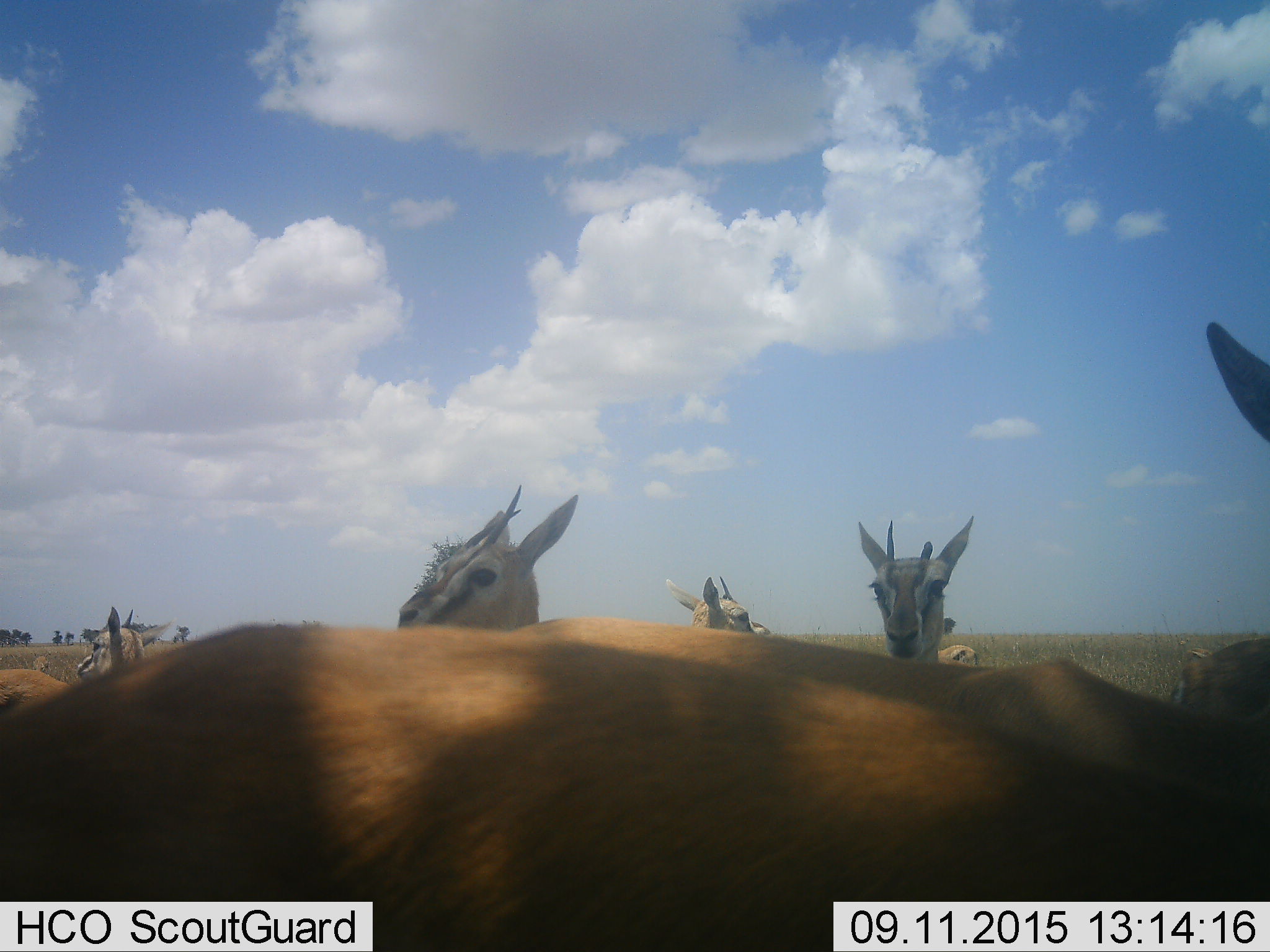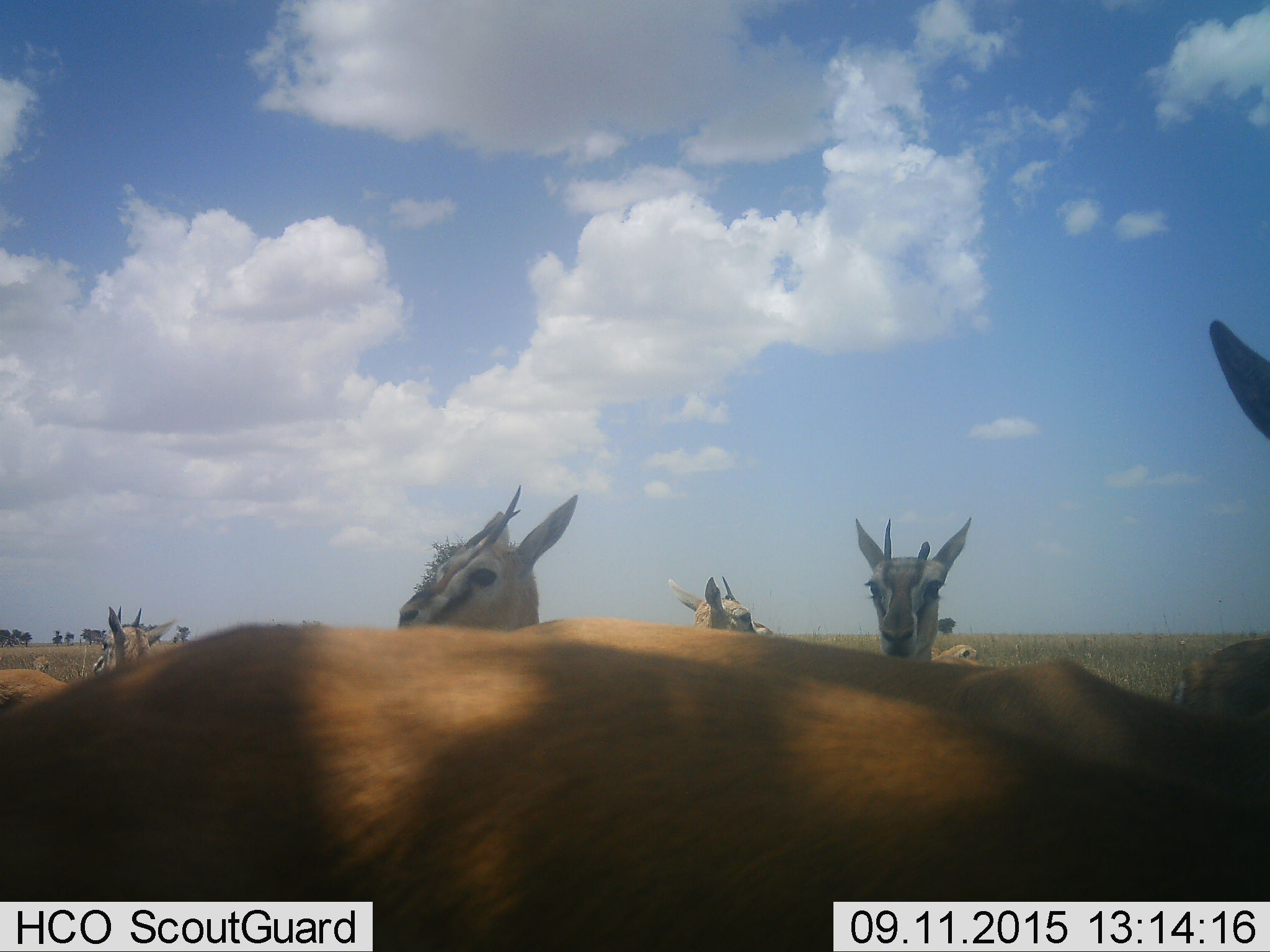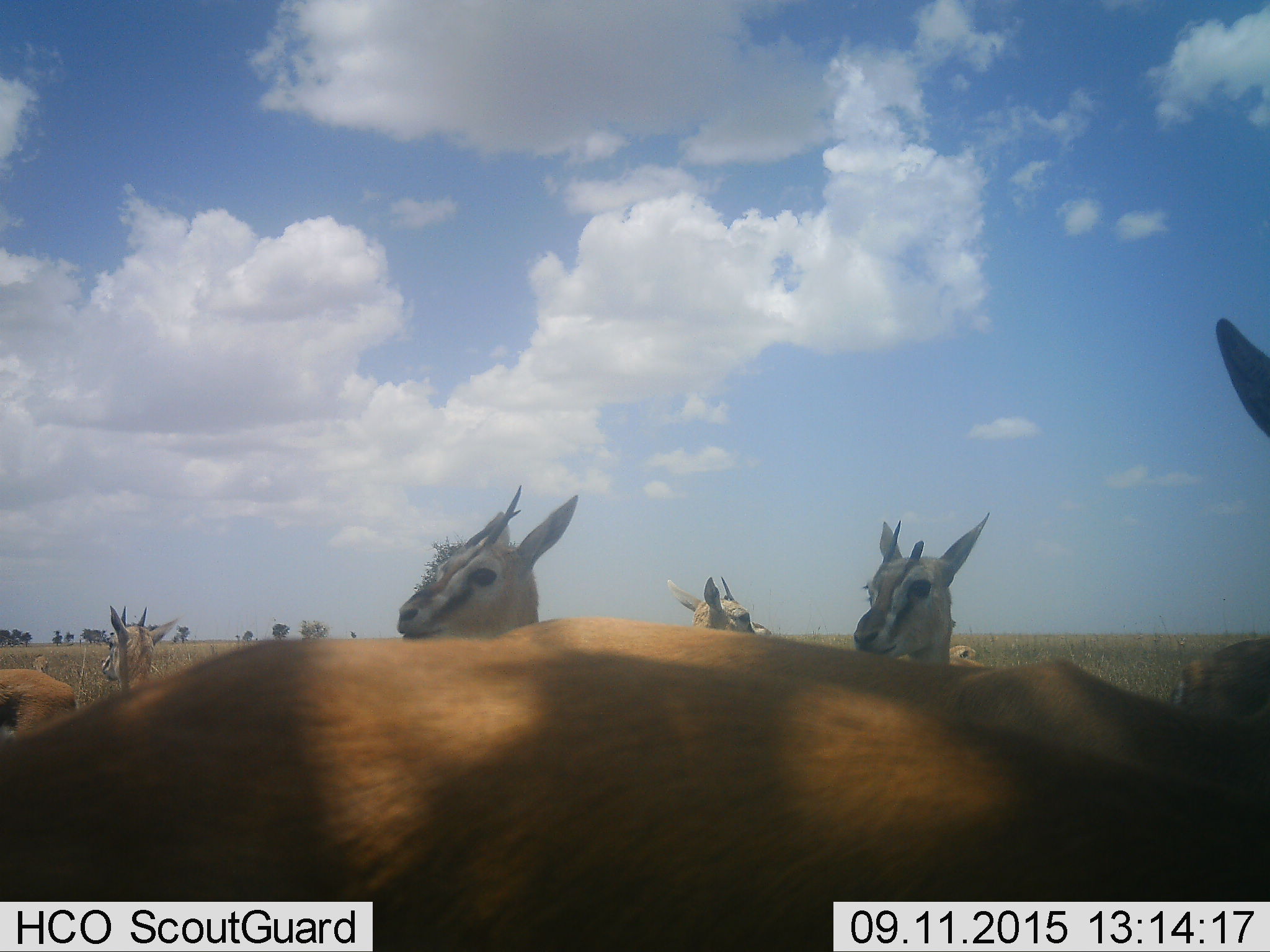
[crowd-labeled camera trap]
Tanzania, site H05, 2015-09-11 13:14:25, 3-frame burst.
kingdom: Animalia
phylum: Chordata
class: Mammalia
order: Artiodactyla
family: Bovidae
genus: Eudorcas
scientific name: Eudorcas thomsonii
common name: thomson's gazelle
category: gazellethomsons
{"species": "gazellethomsons (thomson's gazelle) (Eudorcas thomsonii)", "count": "7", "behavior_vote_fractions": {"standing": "100%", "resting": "0%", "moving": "40%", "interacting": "0%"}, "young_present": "0%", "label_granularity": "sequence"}